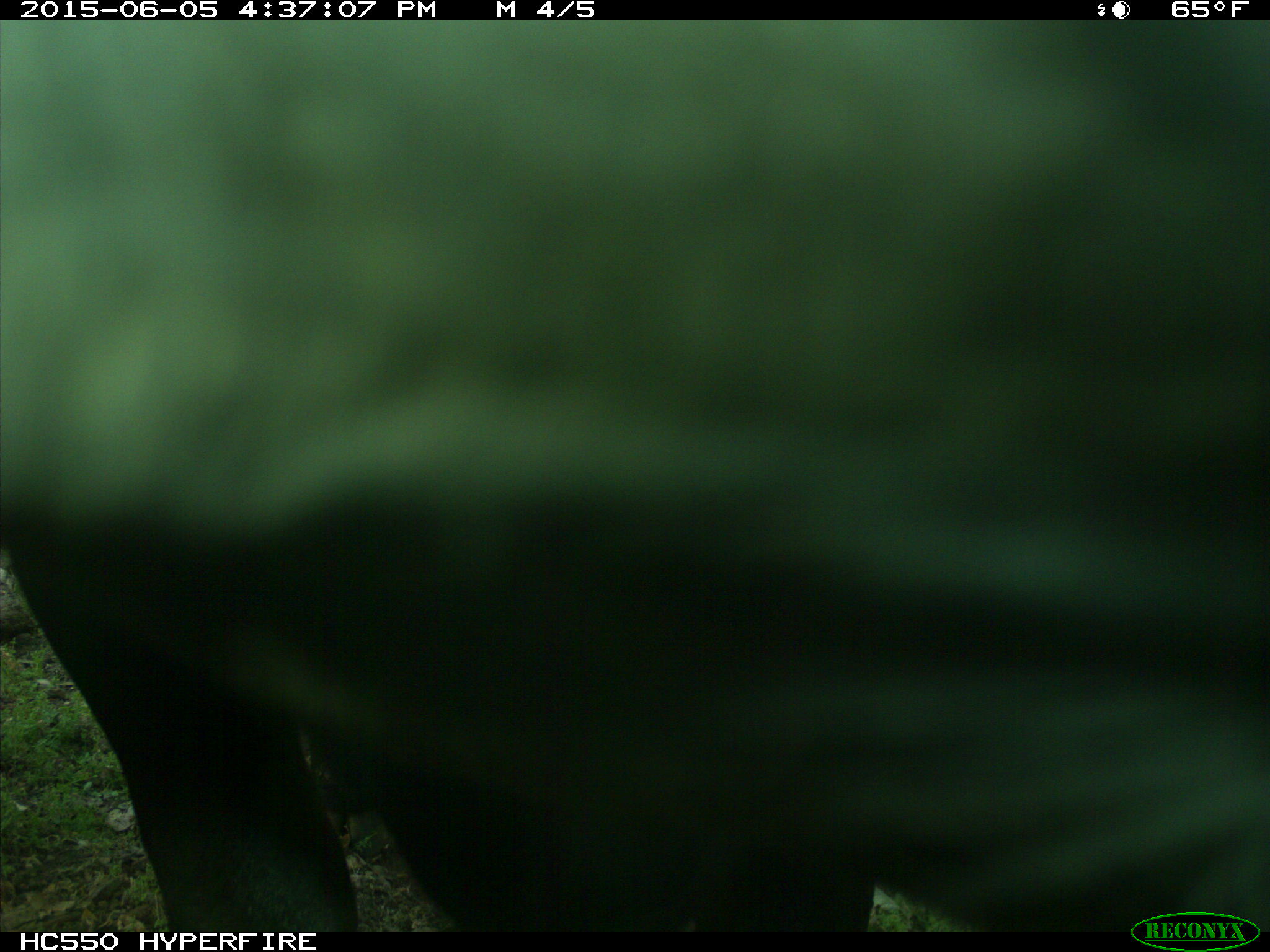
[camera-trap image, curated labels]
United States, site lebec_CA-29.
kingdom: Animalia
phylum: Chordata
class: Mammalia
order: Artiodactyla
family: Bovidae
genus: Bos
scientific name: Bos taurus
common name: domestic cow